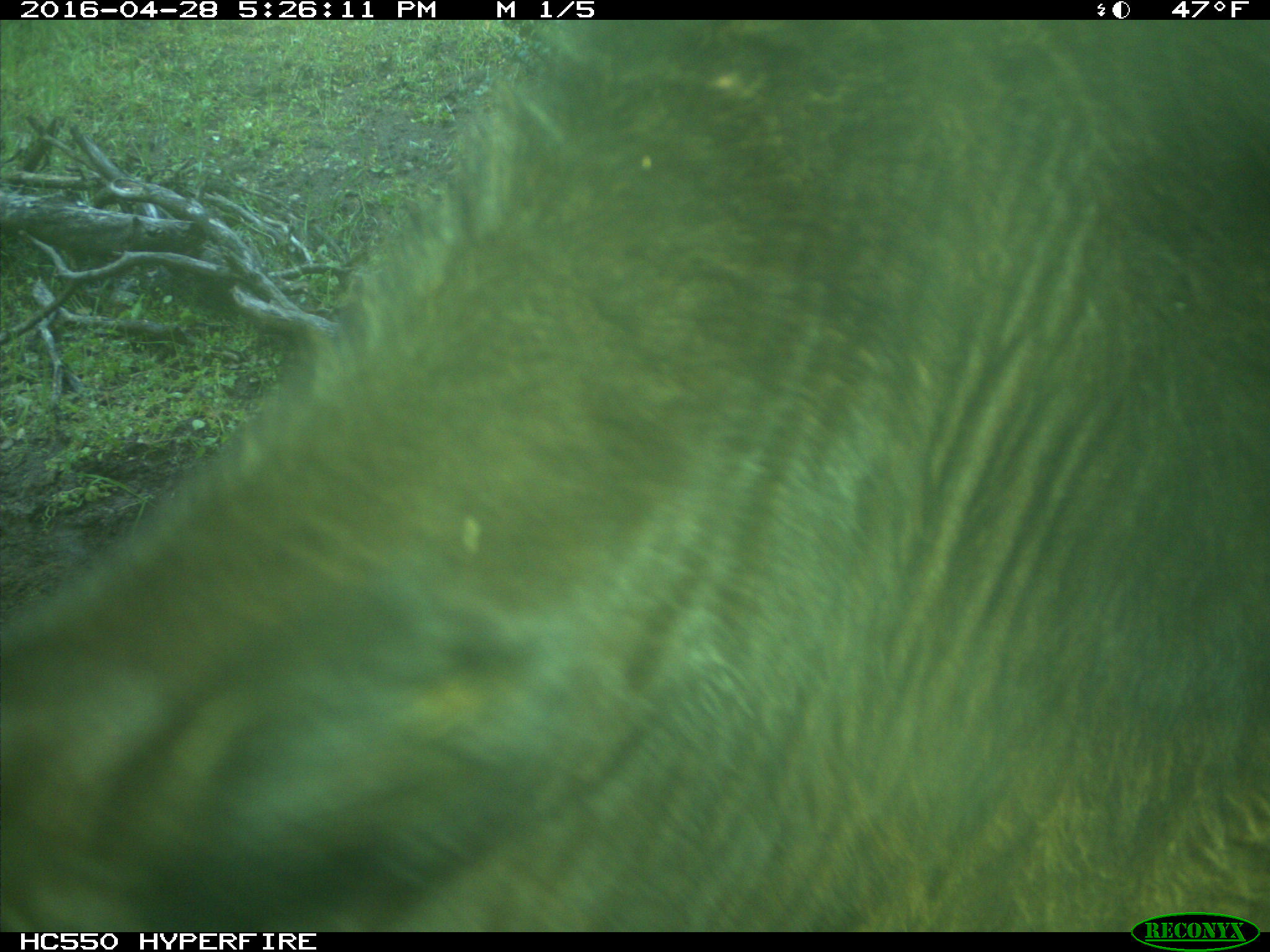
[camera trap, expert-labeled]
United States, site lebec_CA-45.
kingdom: Animalia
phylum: Chordata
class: Mammalia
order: Artiodactyla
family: Bovidae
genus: Bos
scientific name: Bos taurus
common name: domestic cow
Bos taurus (domestic cow).